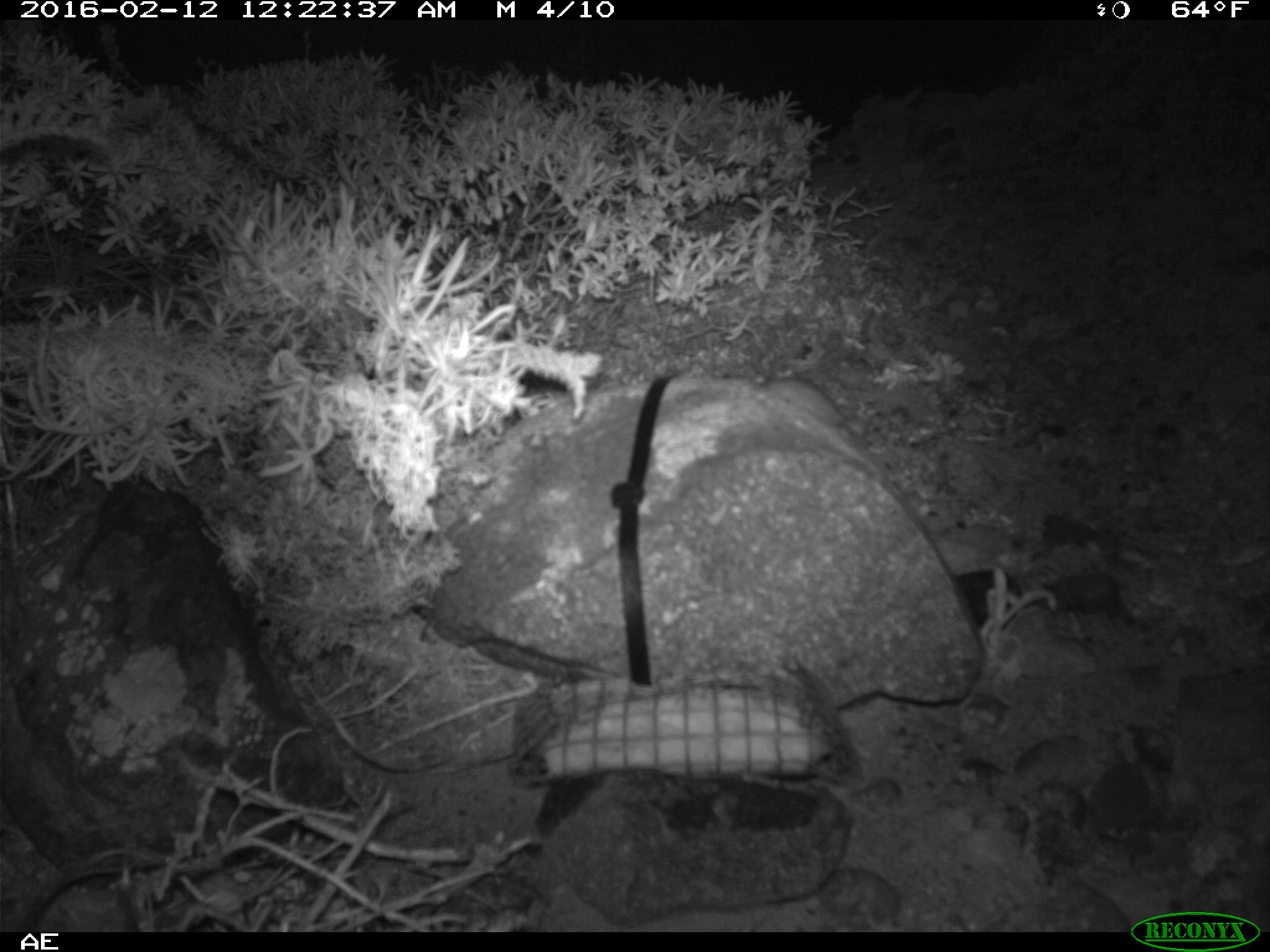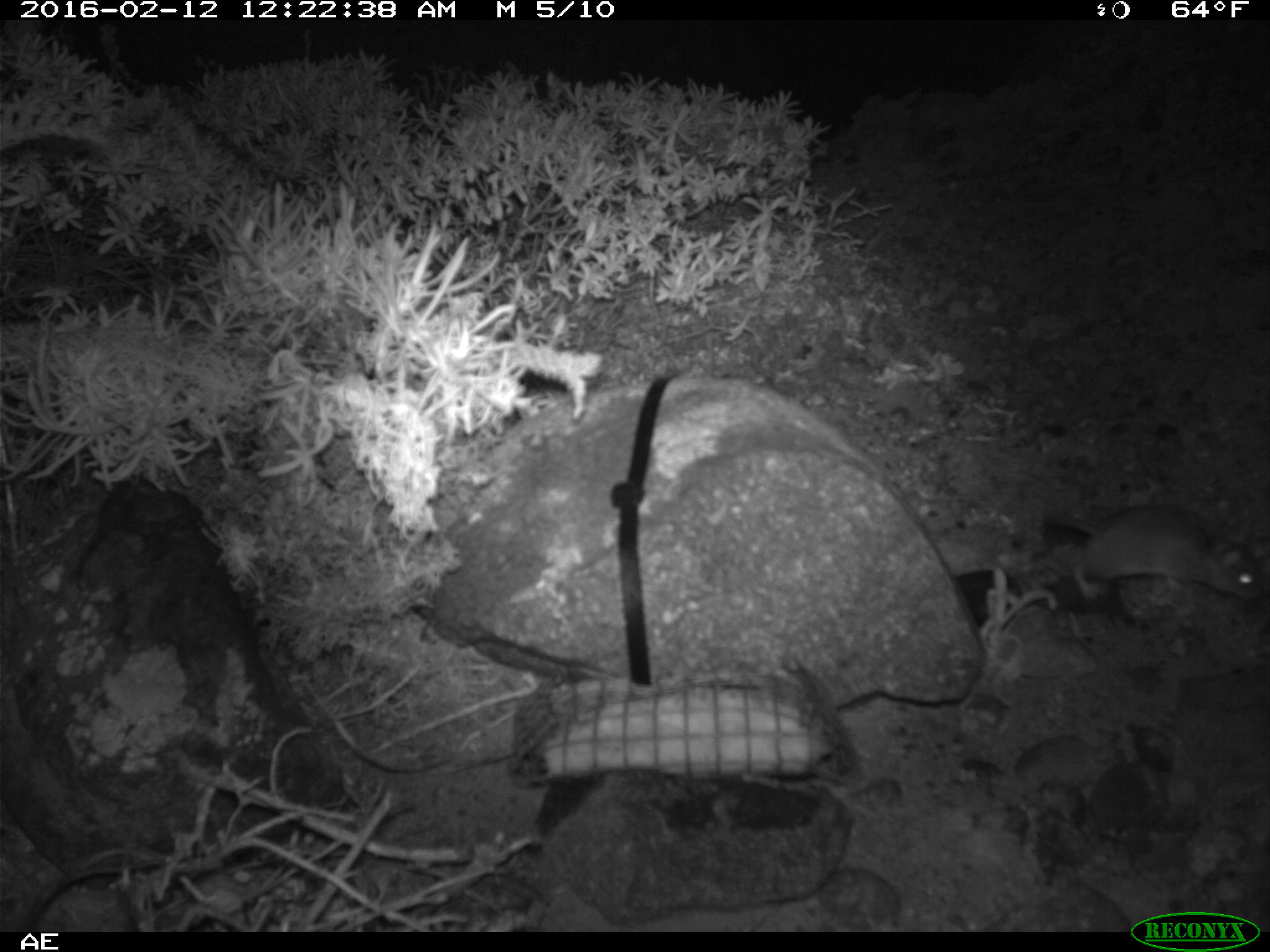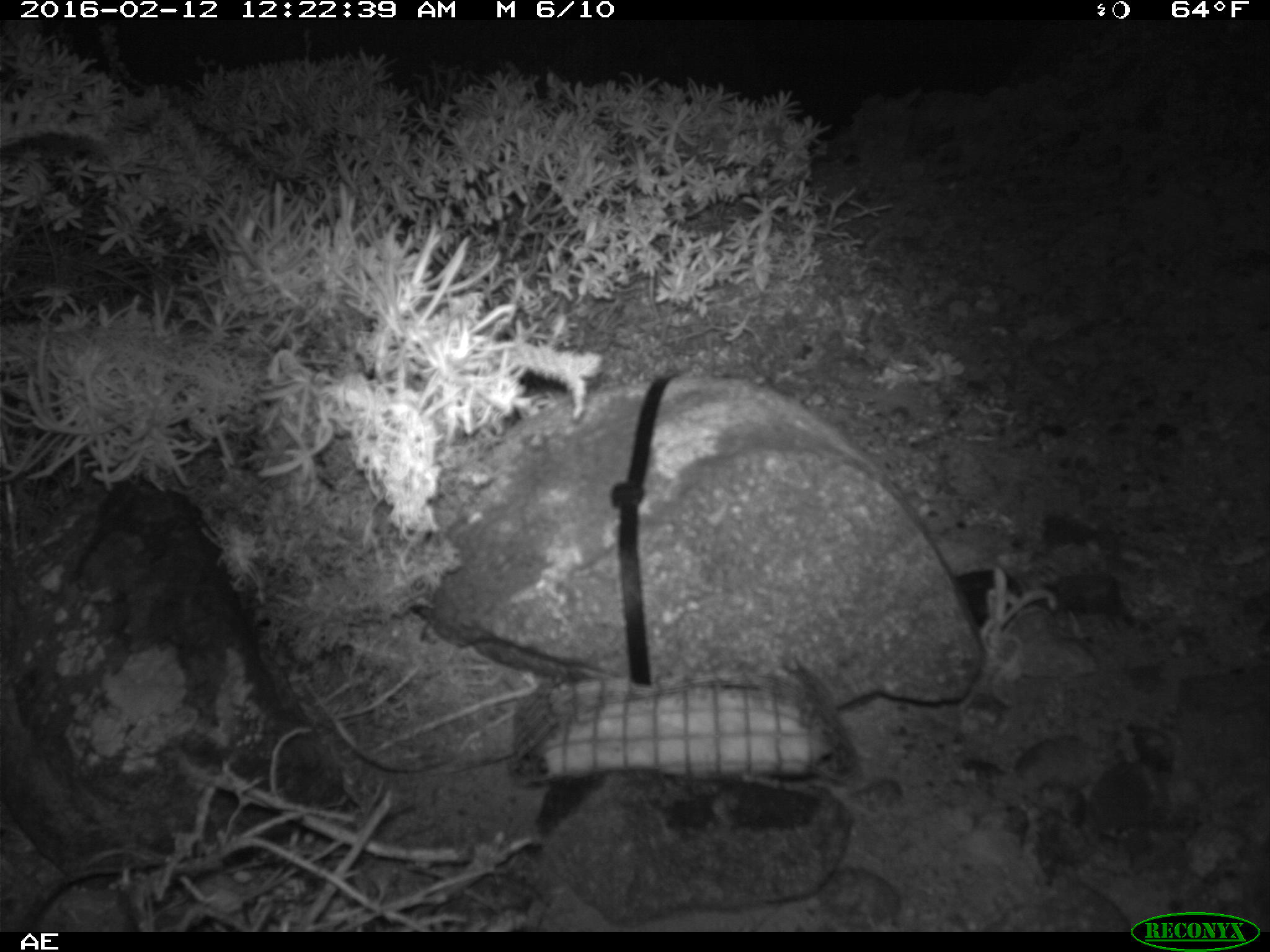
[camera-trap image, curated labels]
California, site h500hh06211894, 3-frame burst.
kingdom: Animalia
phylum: Chordata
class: Mammalia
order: Rodentia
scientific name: Rodentia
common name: rodent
Rodent (Rodentia).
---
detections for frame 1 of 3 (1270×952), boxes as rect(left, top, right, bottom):
rodent: rect(753, 372, 848, 430)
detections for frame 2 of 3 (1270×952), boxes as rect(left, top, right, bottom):
rodent: rect(1065, 502, 1269, 605)